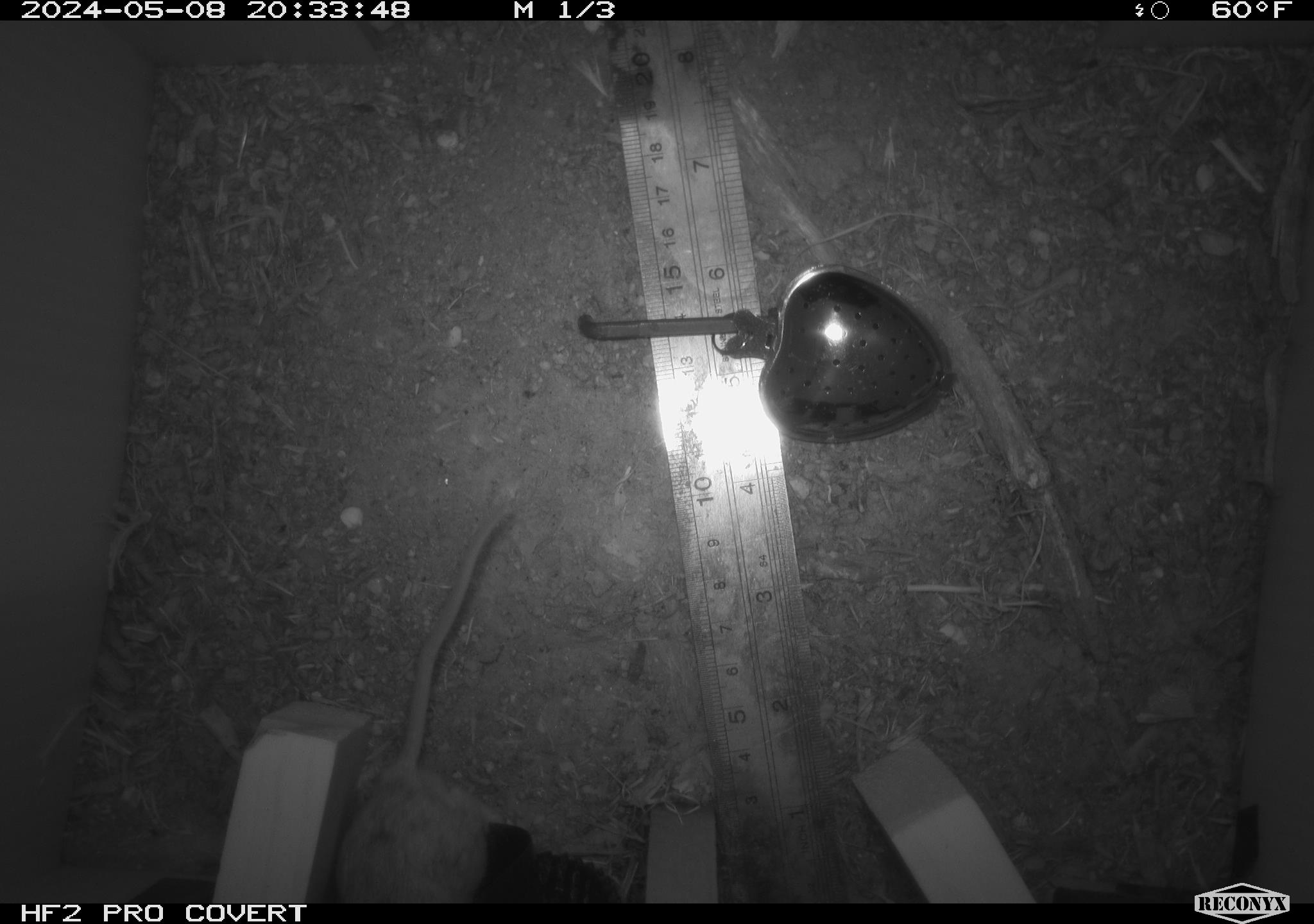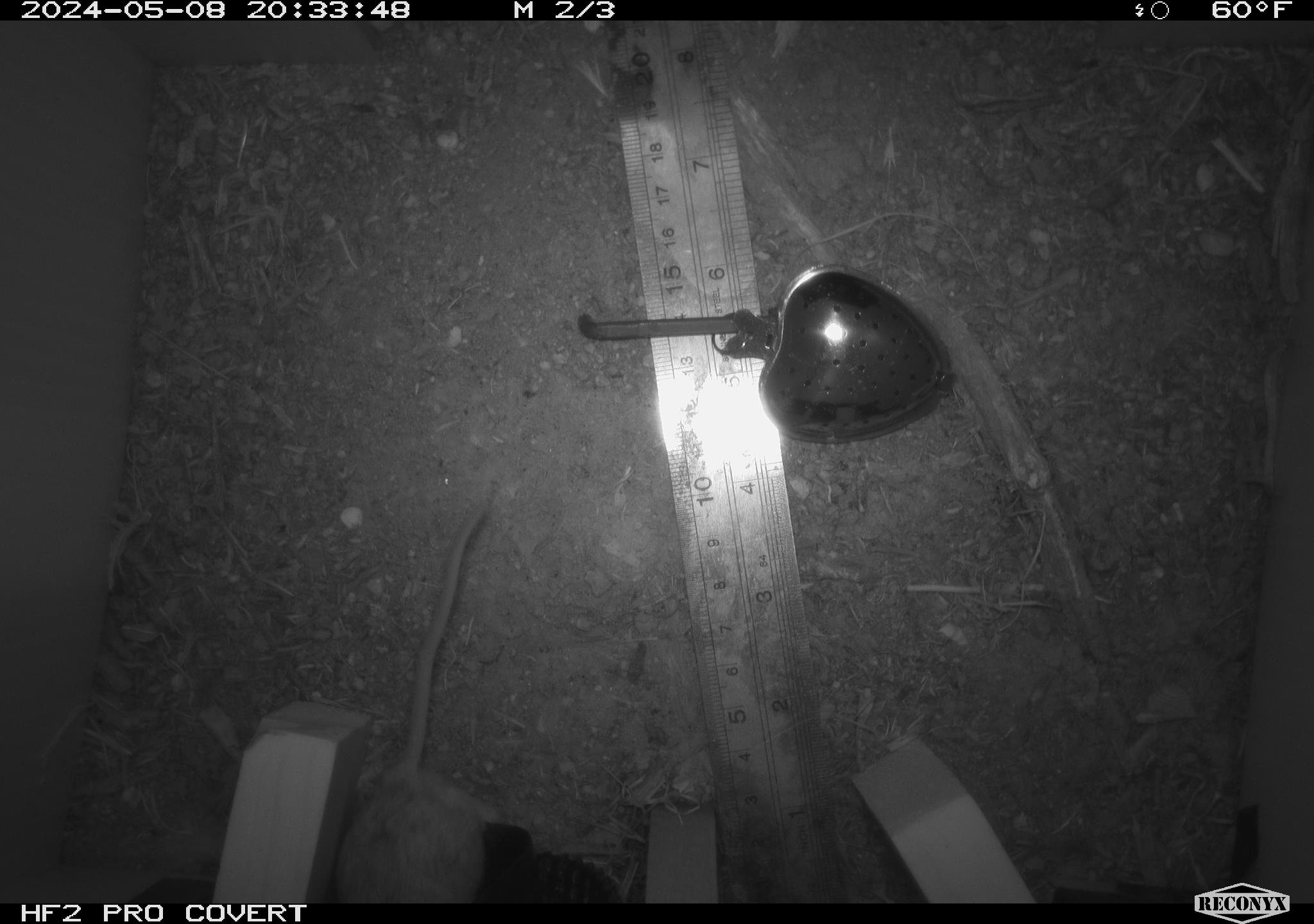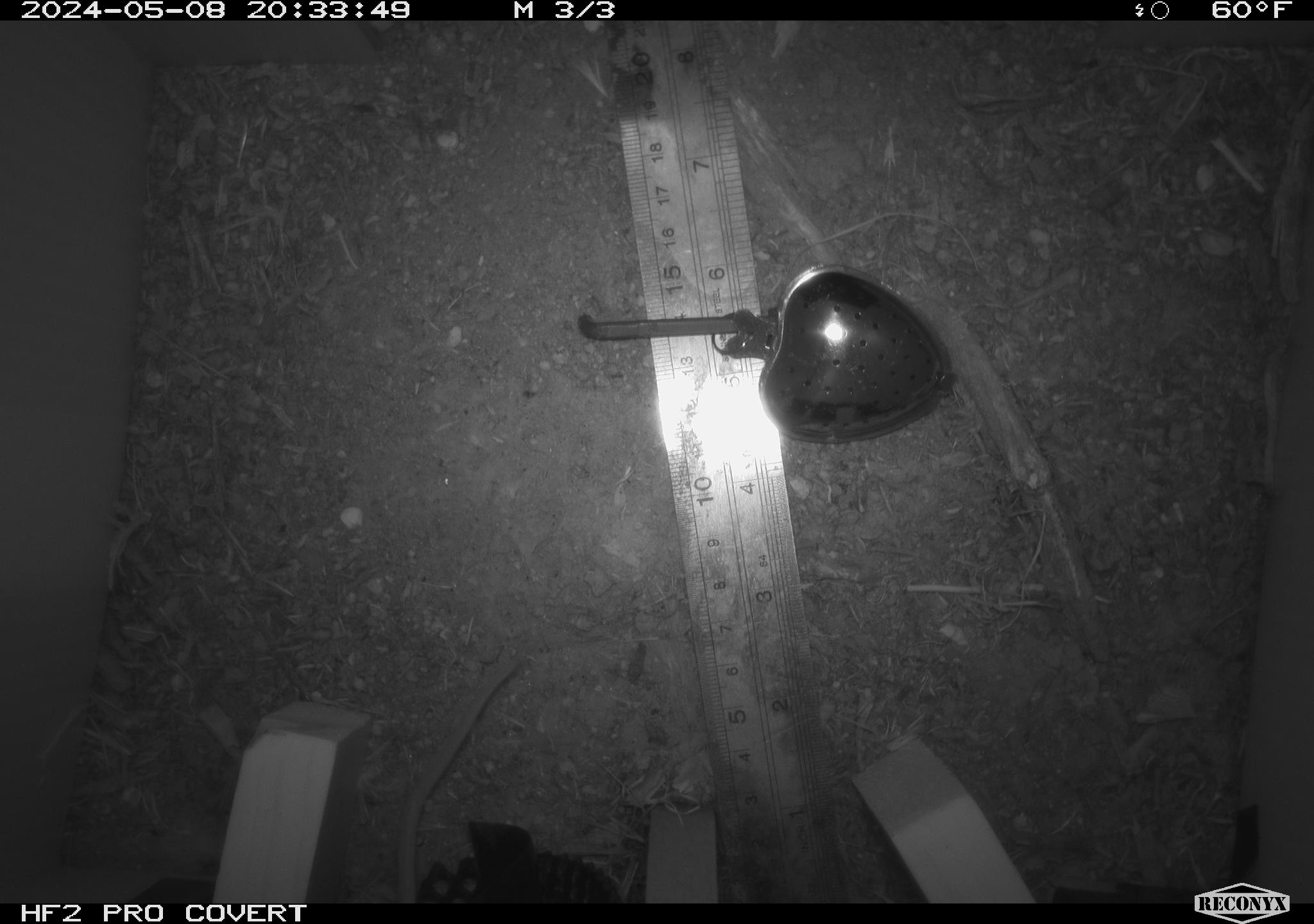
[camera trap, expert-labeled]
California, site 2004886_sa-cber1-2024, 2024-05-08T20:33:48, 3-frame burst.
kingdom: Animalia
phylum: Chordata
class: Mammalia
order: Rodentia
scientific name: Rodentia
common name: mouse species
Mouse species (Rodentia).